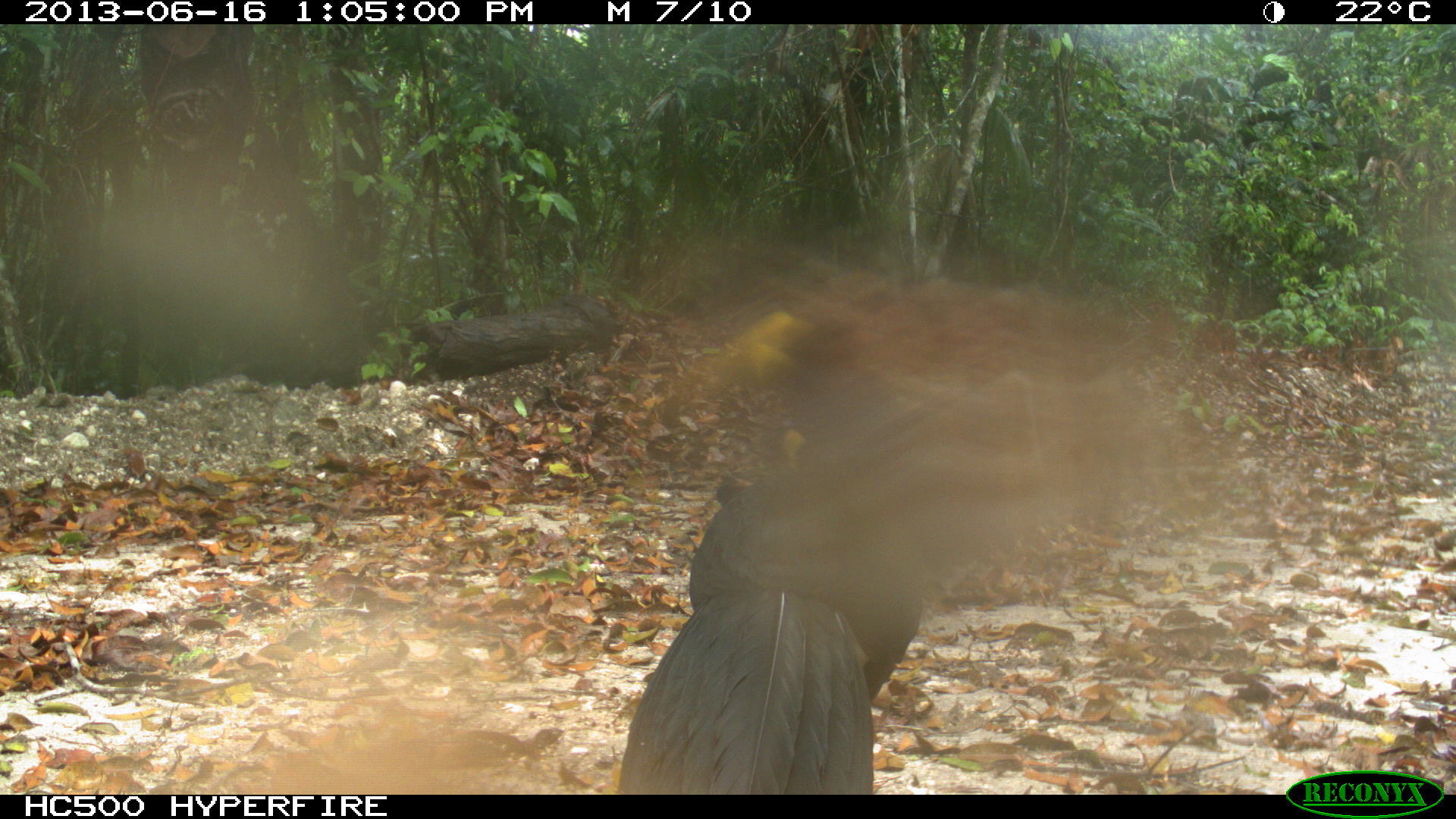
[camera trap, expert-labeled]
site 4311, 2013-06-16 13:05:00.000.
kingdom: Animalia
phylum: Chordata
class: Aves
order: Galliformes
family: Cracidae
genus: Crax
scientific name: Crax rubra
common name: great curassow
Crax rubra (great curassow), count 1, sex male.